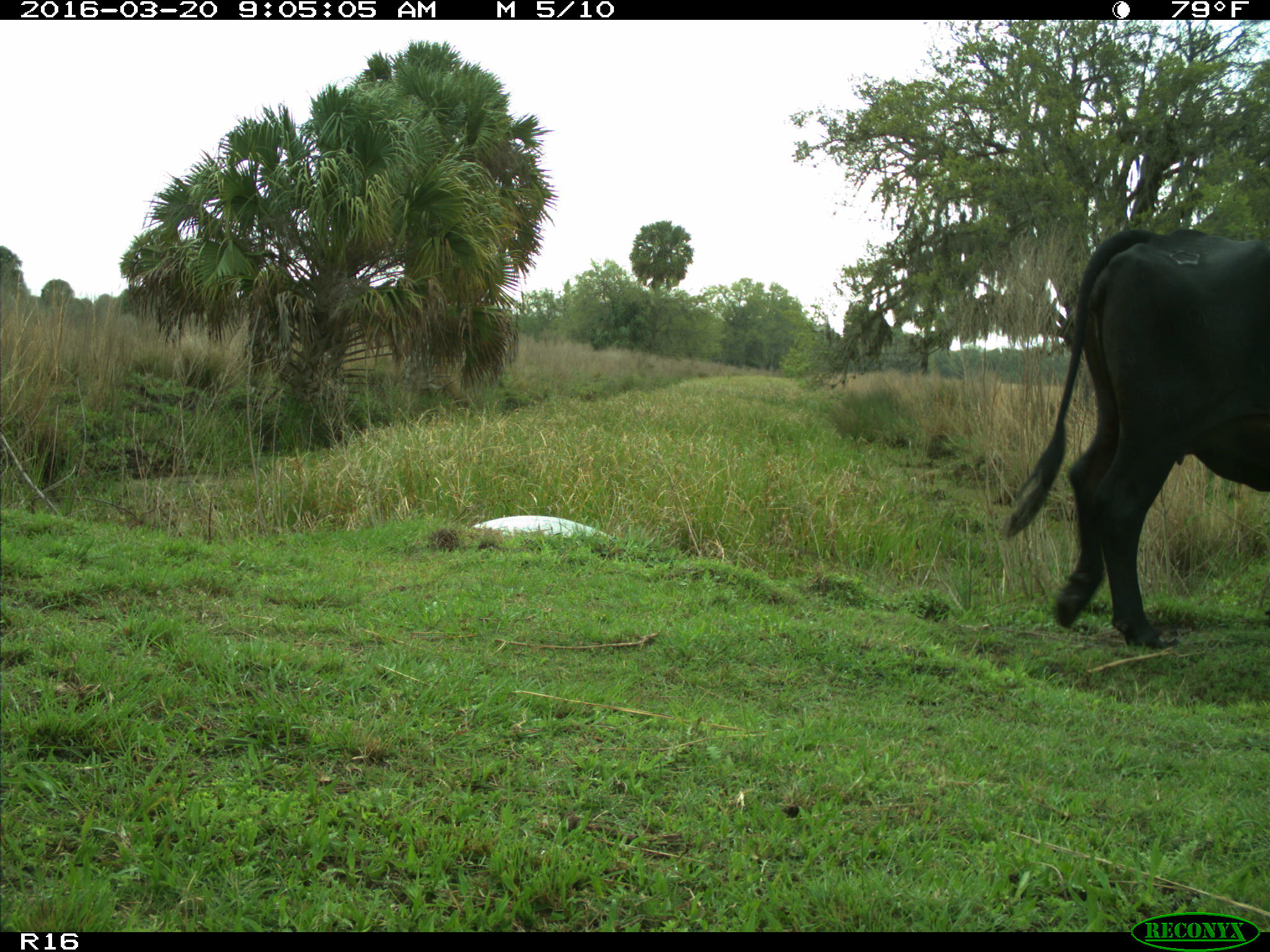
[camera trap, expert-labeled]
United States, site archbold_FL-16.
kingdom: Animalia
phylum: Chordata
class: Mammalia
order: Artiodactyla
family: Bovidae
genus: Bos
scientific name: Bos taurus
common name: domestic cow